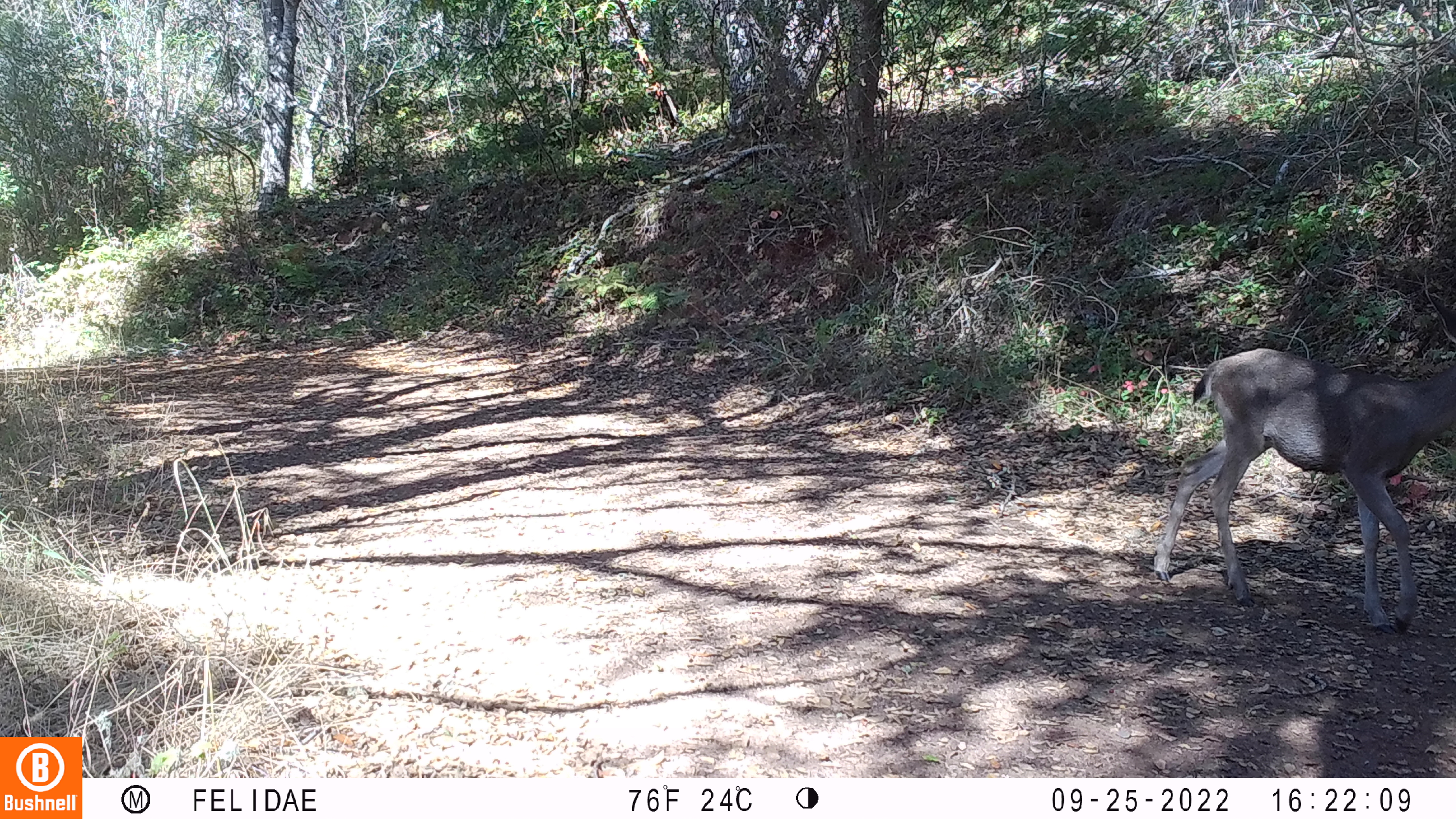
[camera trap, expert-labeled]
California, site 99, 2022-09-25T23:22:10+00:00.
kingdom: Animalia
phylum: Chordata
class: Mammalia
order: Artiodactyla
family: Cervidae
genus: Odocoileus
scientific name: Odocoileus hemionus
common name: mule deer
Mule deer (Odocoileus hemionus).